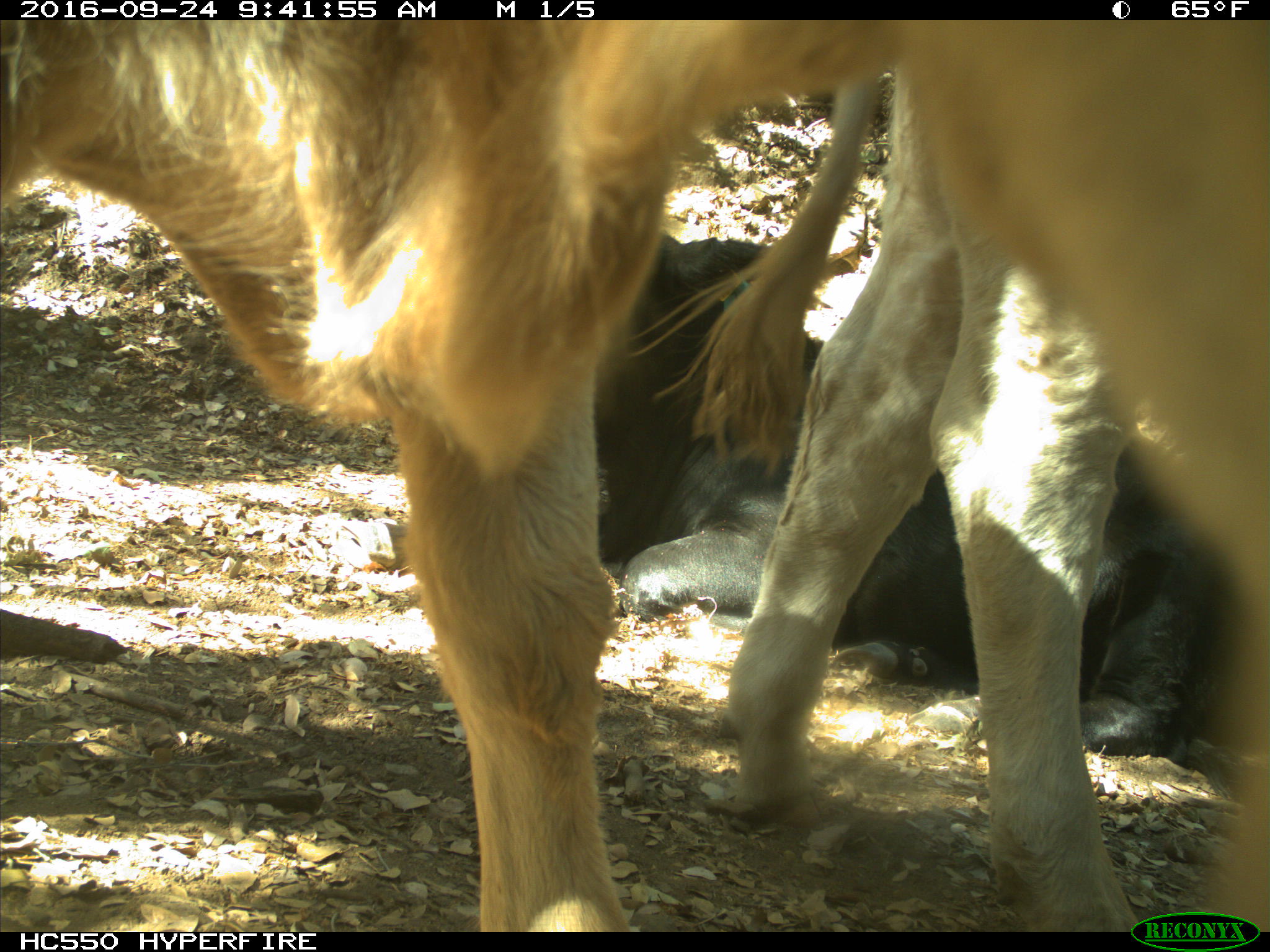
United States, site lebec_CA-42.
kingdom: Animalia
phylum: Chordata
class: Mammalia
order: Artiodactyla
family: Bovidae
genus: Bos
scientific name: Bos taurus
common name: domestic cow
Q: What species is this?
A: Bos taurus (domestic cow).